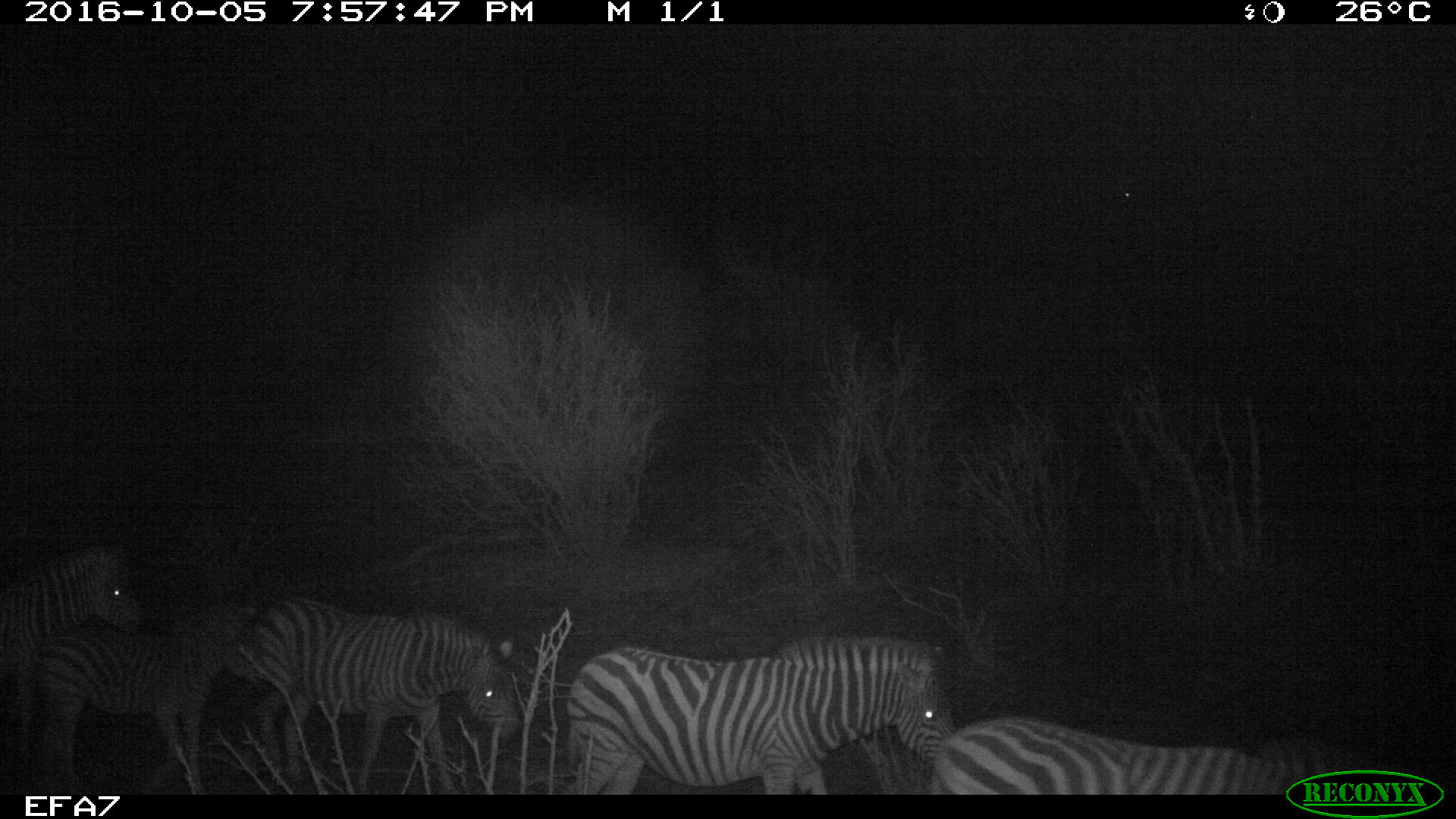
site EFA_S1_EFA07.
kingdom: Animalia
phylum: Chordata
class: Mammalia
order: Perissodactyla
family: Equidae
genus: Equus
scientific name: Equus quagga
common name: plains zebra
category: zebraplains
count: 4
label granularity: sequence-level